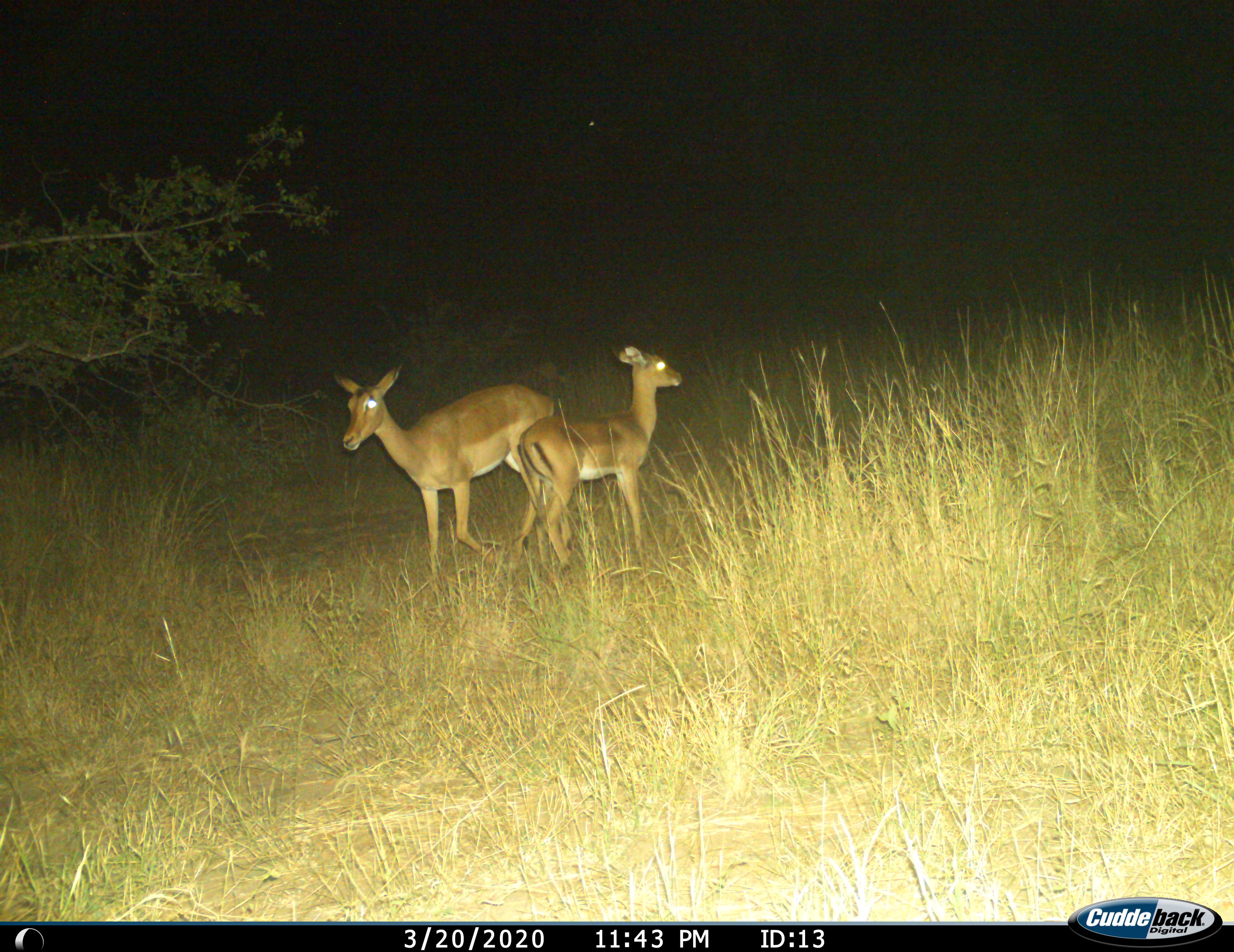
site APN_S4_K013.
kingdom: Animalia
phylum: Chordata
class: Mammalia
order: Artiodactyla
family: Bovidae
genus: Aepyceros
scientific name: Aepyceros melampus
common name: impala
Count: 2.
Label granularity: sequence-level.